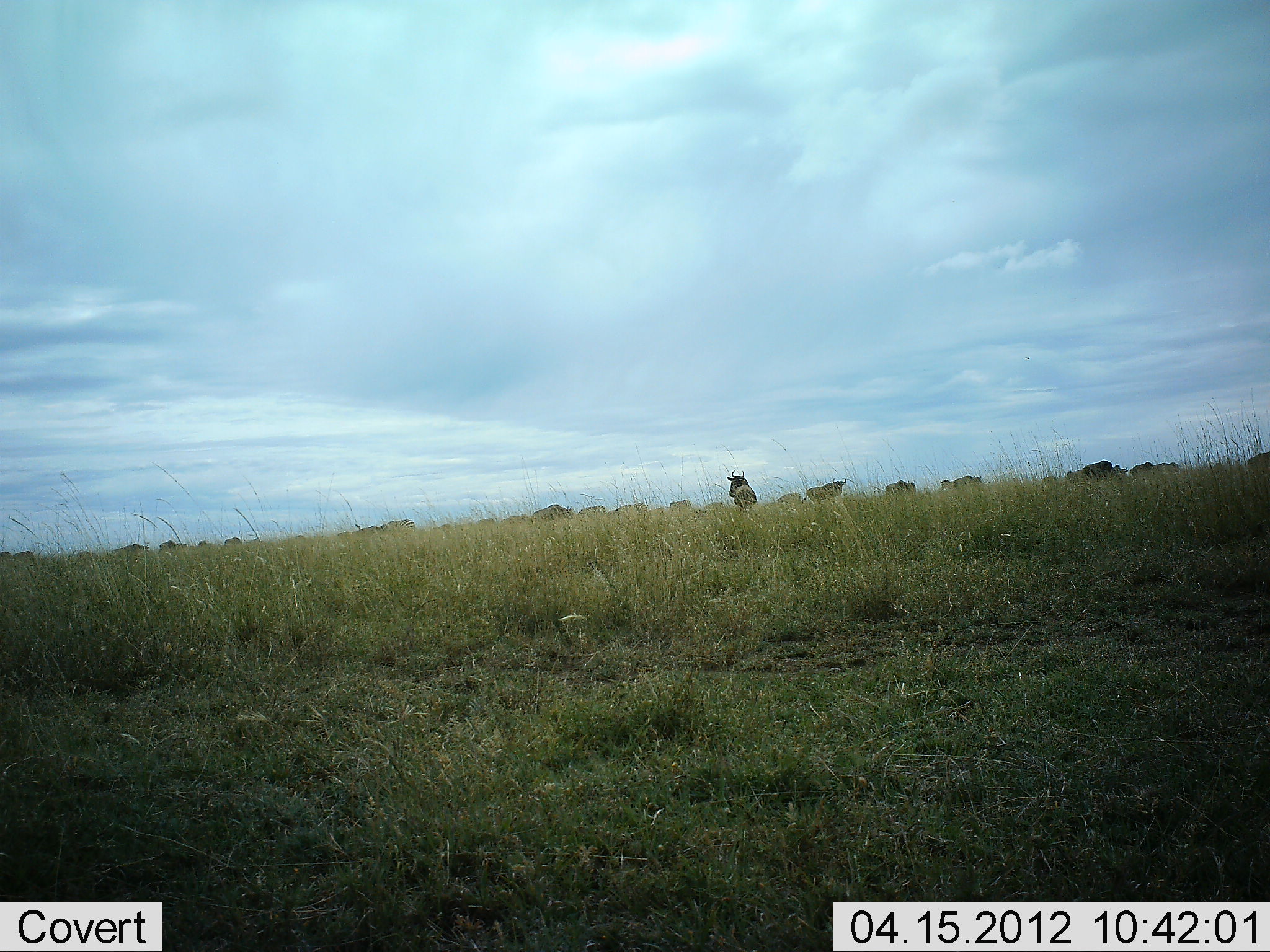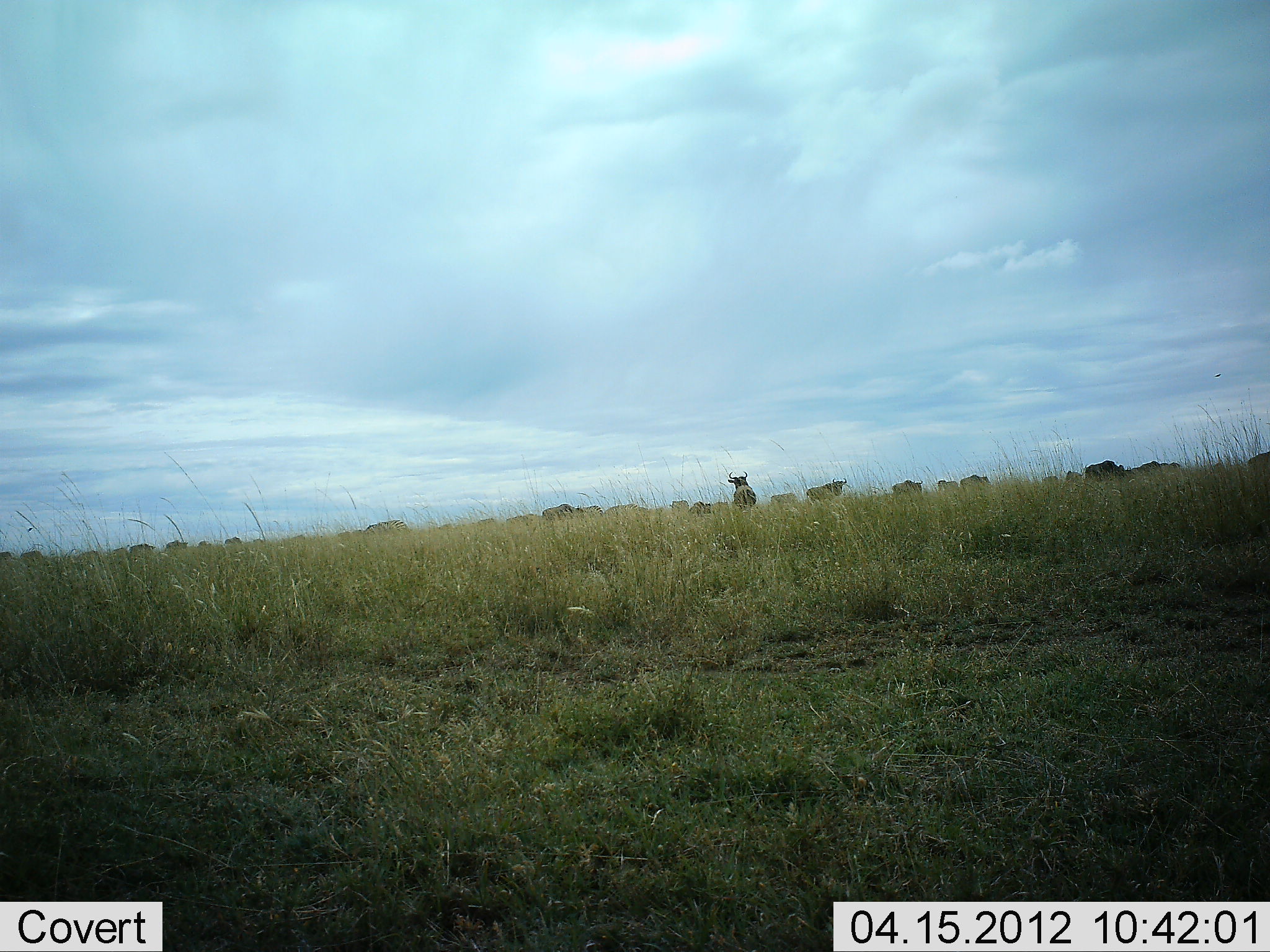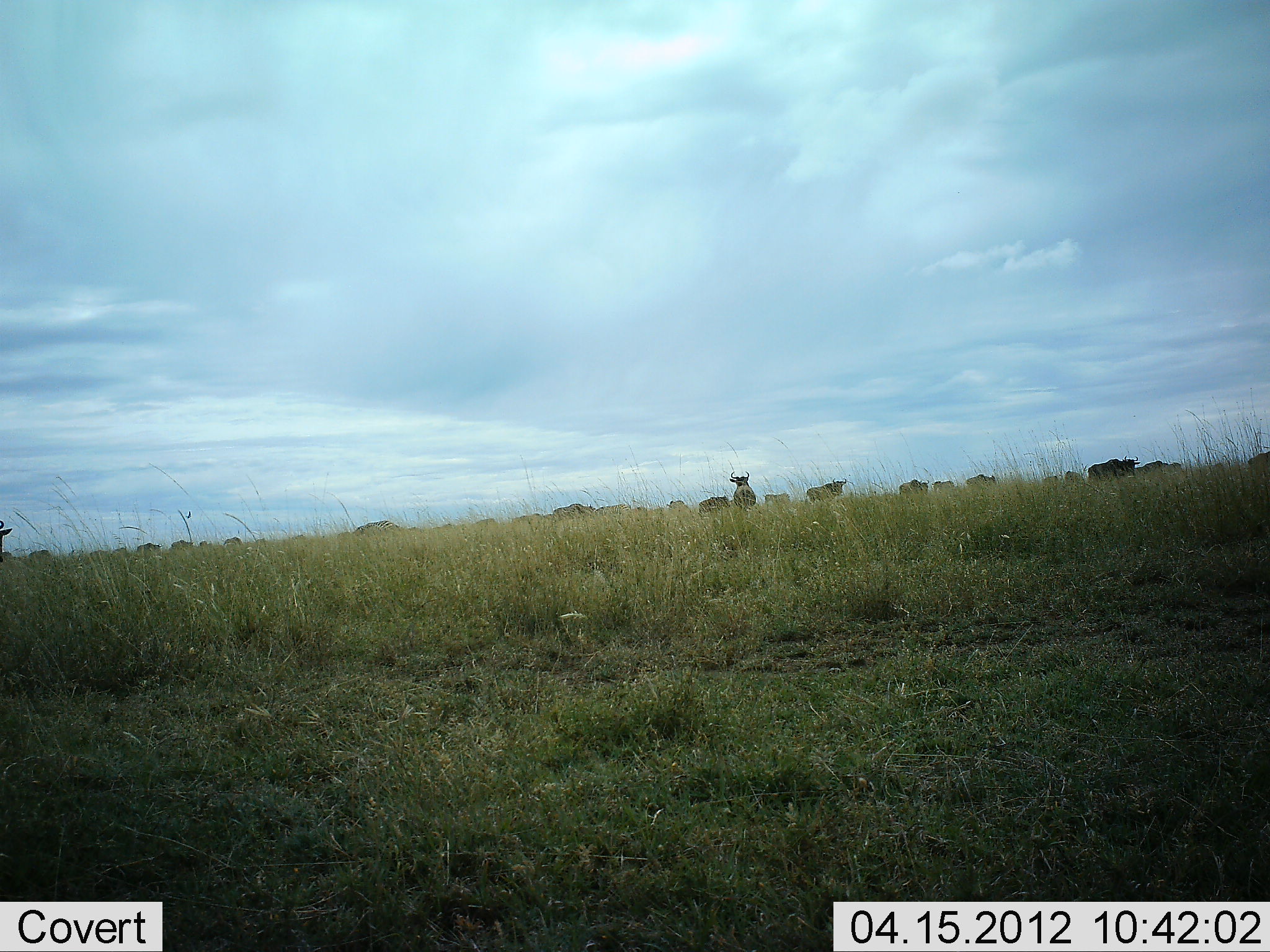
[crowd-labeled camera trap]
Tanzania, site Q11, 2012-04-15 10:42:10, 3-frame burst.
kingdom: Animalia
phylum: Chordata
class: Mammalia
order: Artiodactyla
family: Bovidae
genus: Connochaetes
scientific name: Connochaetes taurinus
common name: blue wildebeest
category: wildebeest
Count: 11-50.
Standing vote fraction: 38%.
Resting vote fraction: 0%.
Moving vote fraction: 90%.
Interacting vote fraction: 0%.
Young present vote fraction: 0%.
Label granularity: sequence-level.